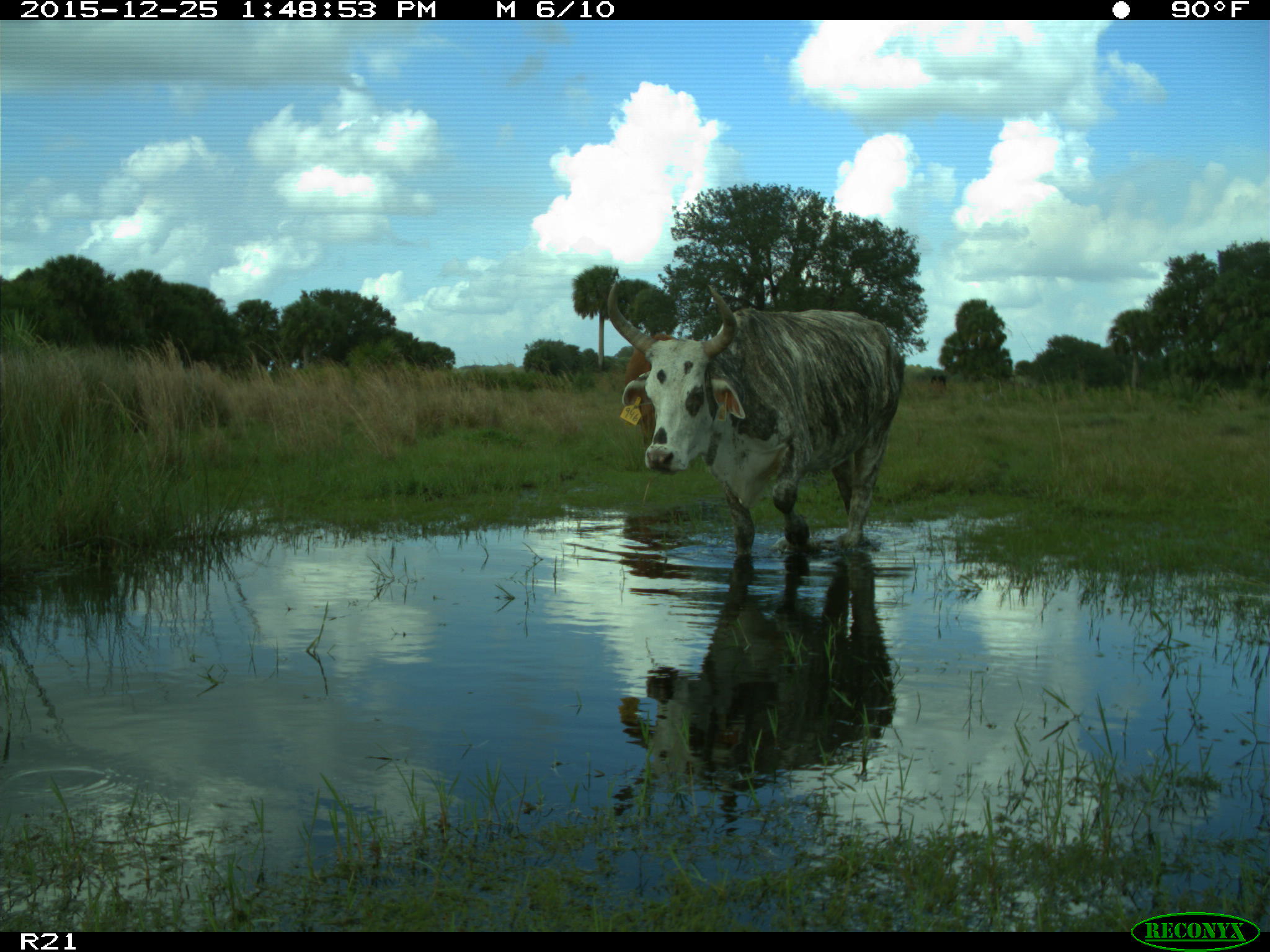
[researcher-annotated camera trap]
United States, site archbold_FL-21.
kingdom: Animalia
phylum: Chordata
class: Mammalia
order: Artiodactyla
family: Bovidae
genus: Bos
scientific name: Bos taurus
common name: domestic cow